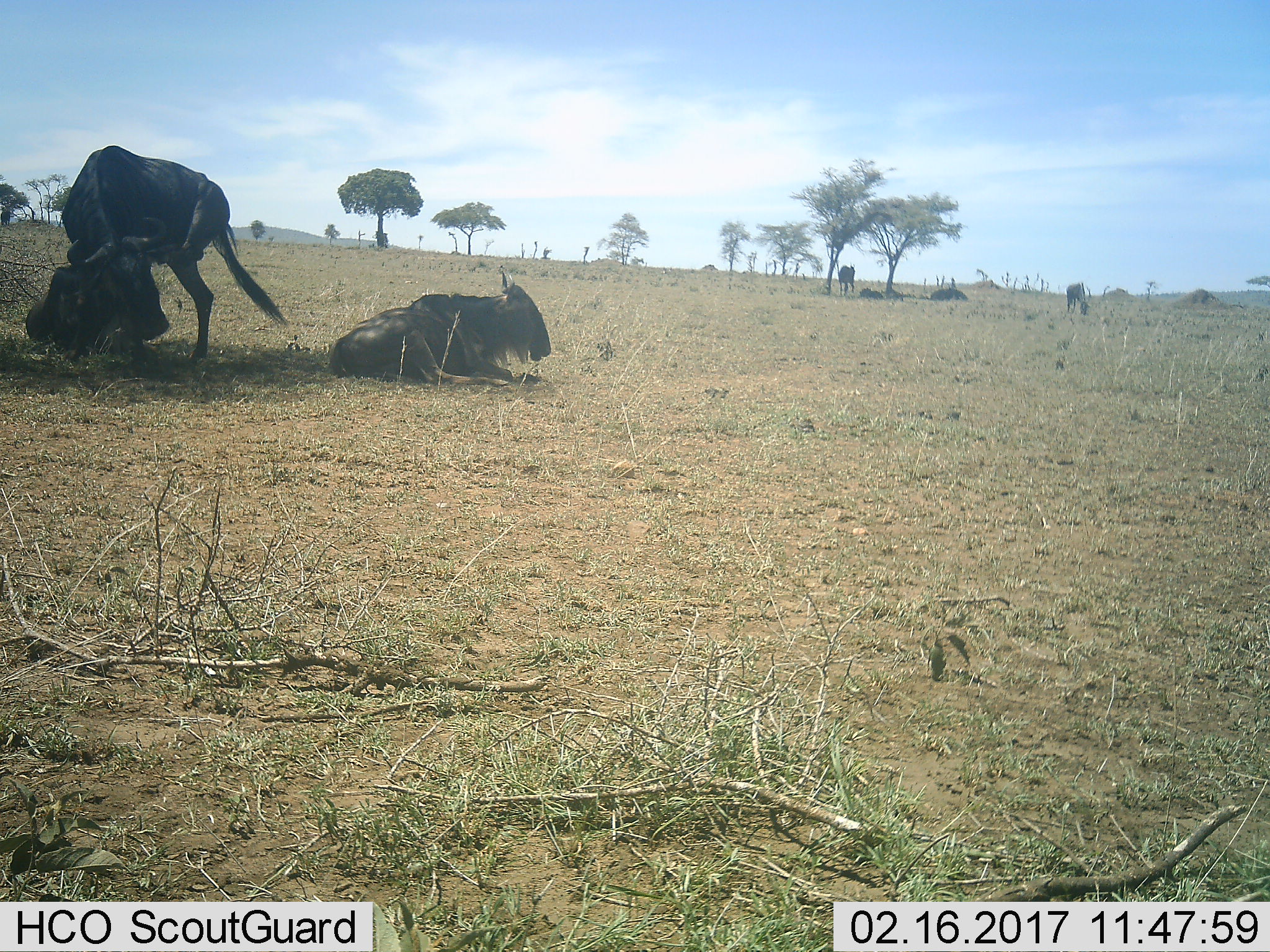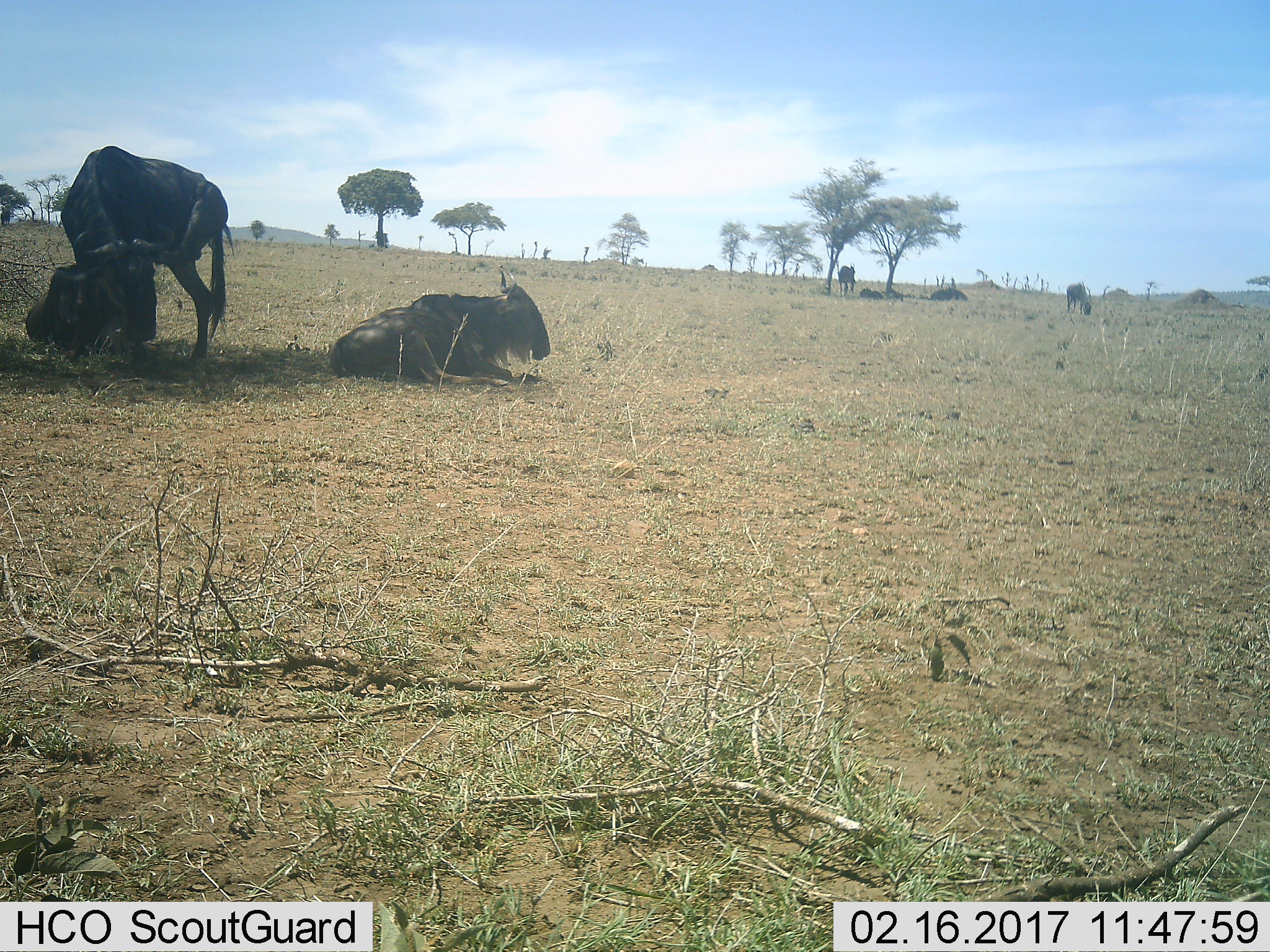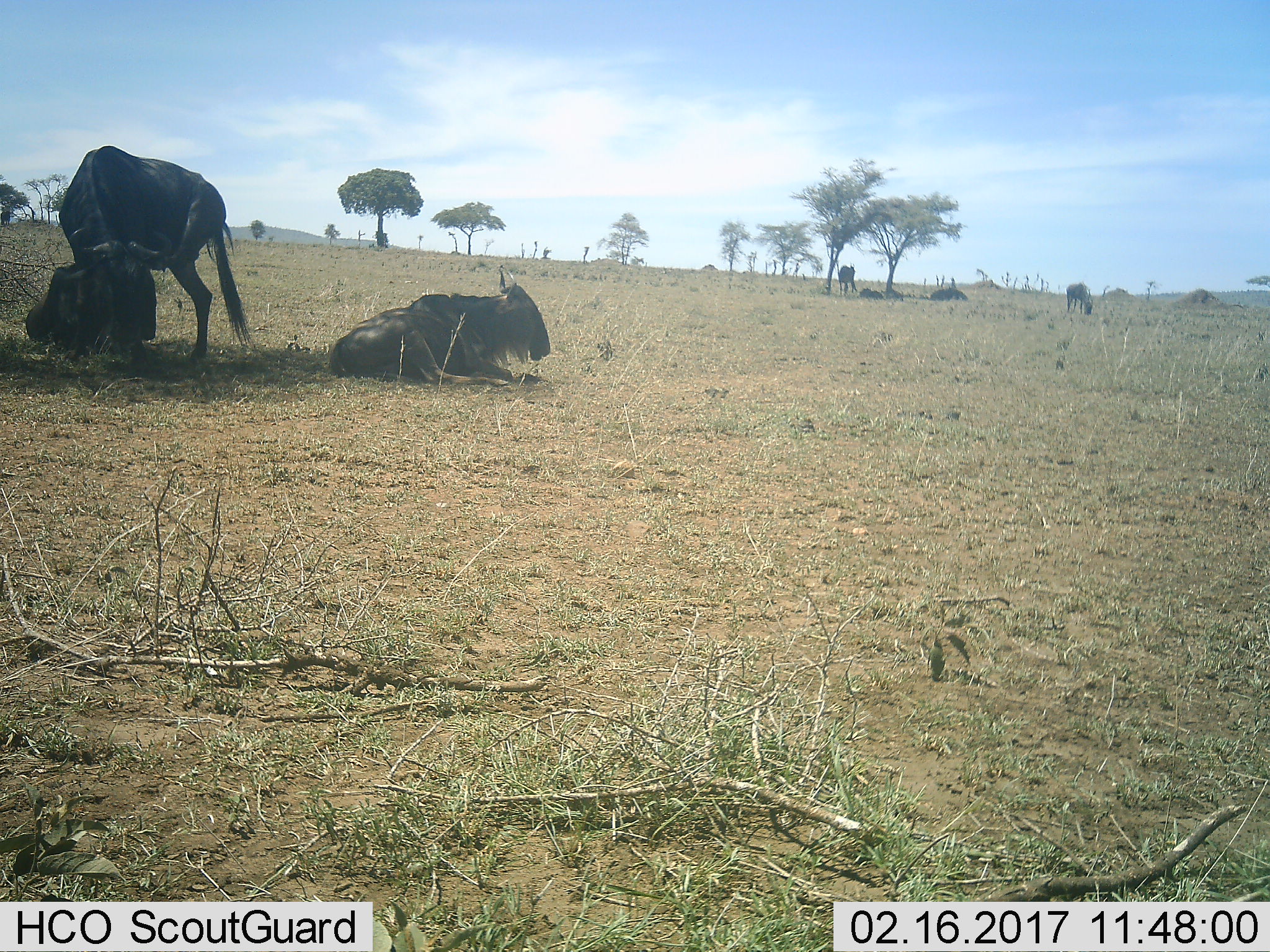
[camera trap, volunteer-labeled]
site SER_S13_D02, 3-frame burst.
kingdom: Animalia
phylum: Chordata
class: Mammalia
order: Artiodactyla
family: Bovidae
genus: Connochaetes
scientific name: Connochaetes taurinus taurinus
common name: blue wildebeest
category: wildebeestblue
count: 6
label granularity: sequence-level